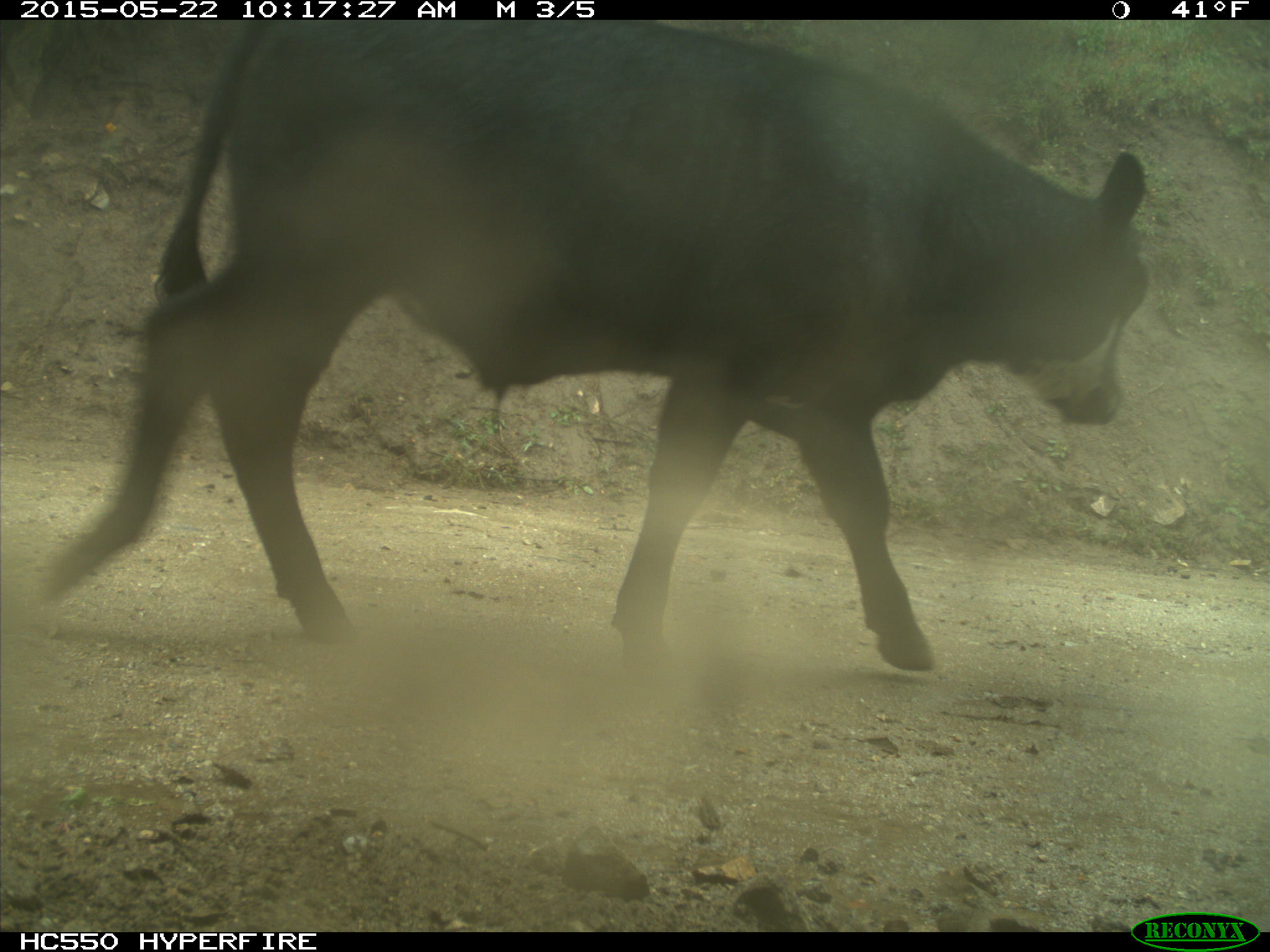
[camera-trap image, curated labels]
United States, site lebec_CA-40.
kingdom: Animalia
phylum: Chordata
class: Mammalia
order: Artiodactyla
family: Bovidae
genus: Bos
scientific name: Bos taurus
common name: domestic cow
Bos taurus (domestic cow).